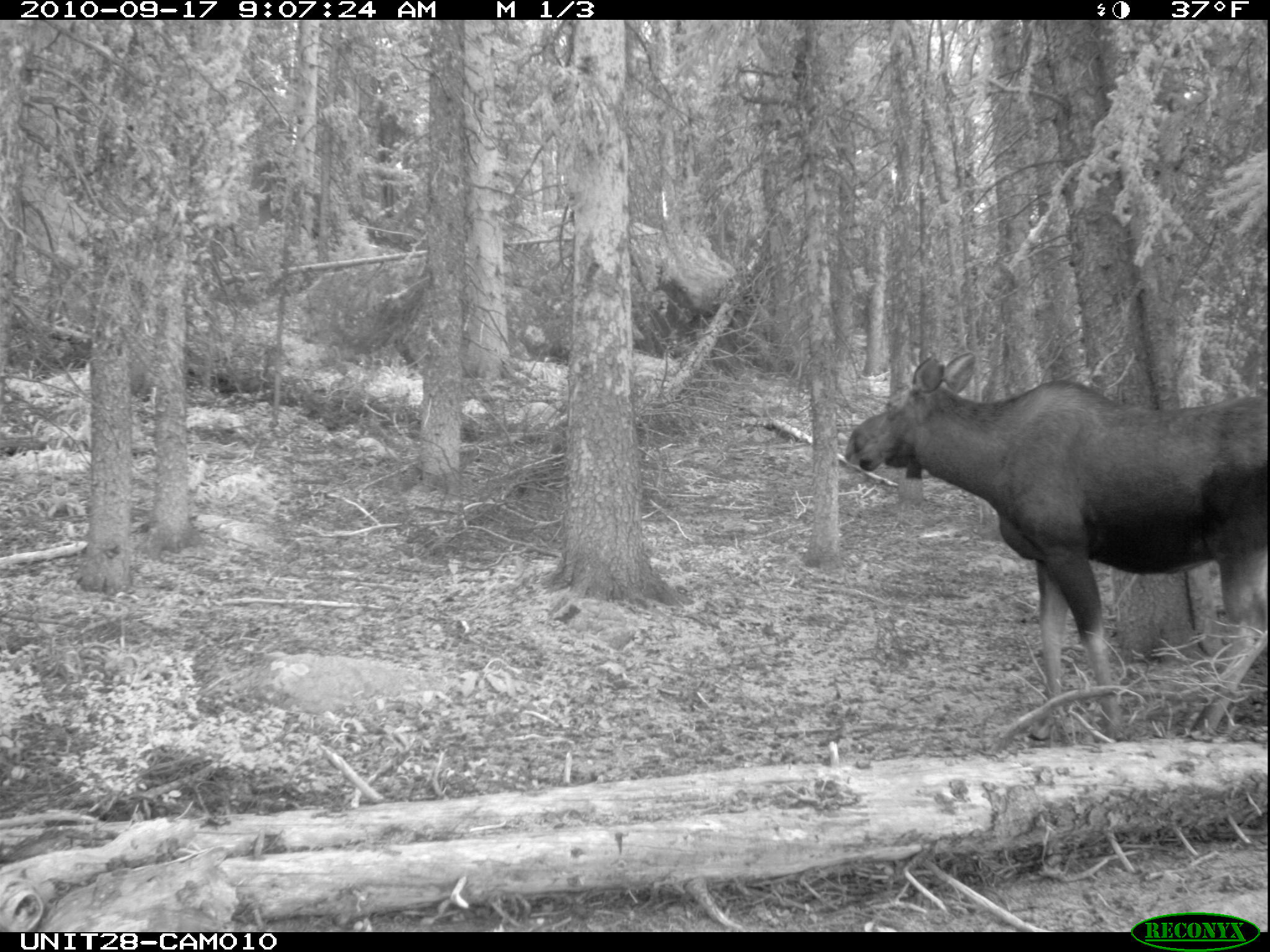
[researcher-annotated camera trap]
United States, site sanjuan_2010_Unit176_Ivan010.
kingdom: Animalia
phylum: Chordata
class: Mammalia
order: Artiodactyla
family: Cervidae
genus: Alces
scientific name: Alces alces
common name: moose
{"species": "Alces alces (moose)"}